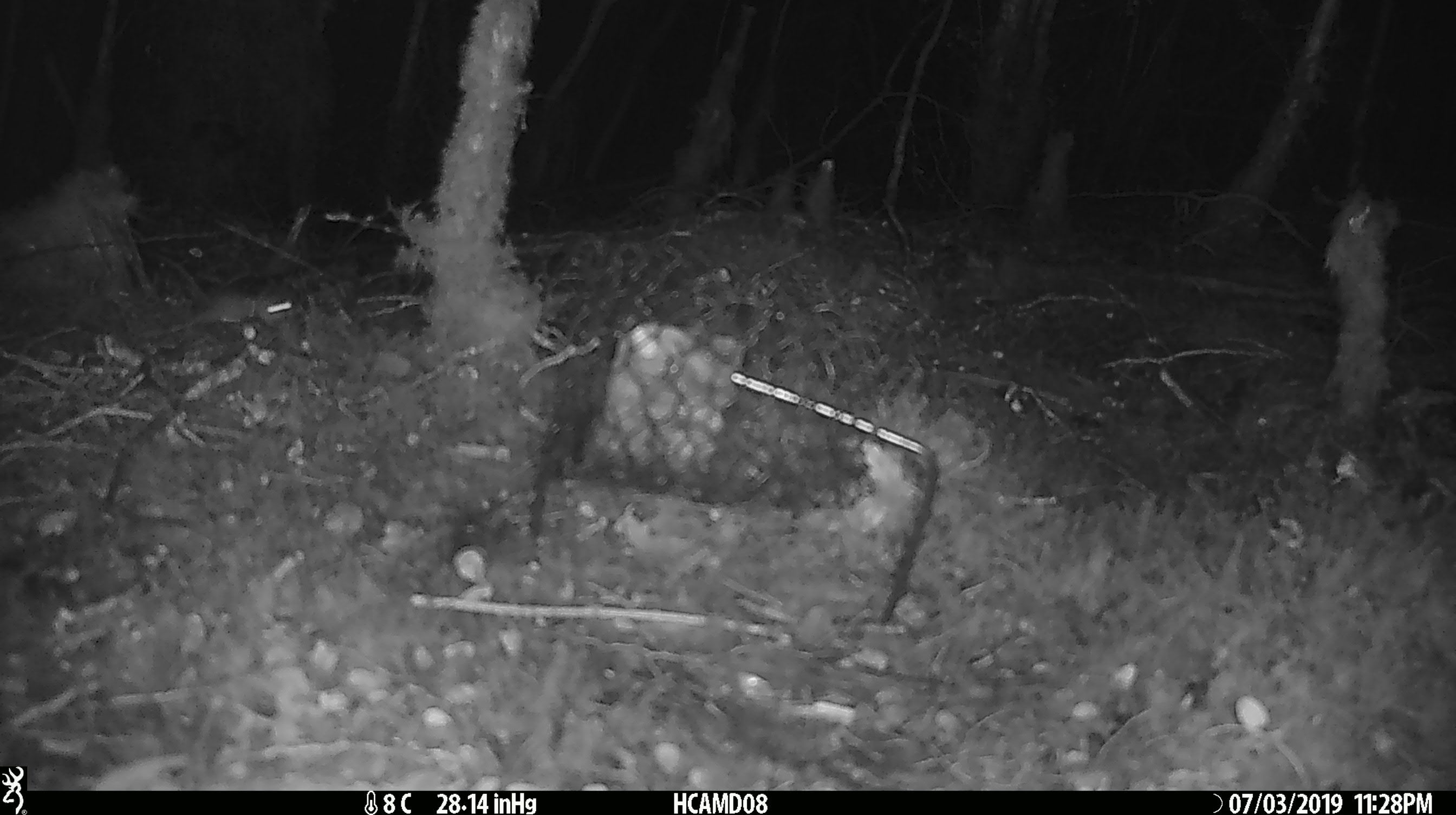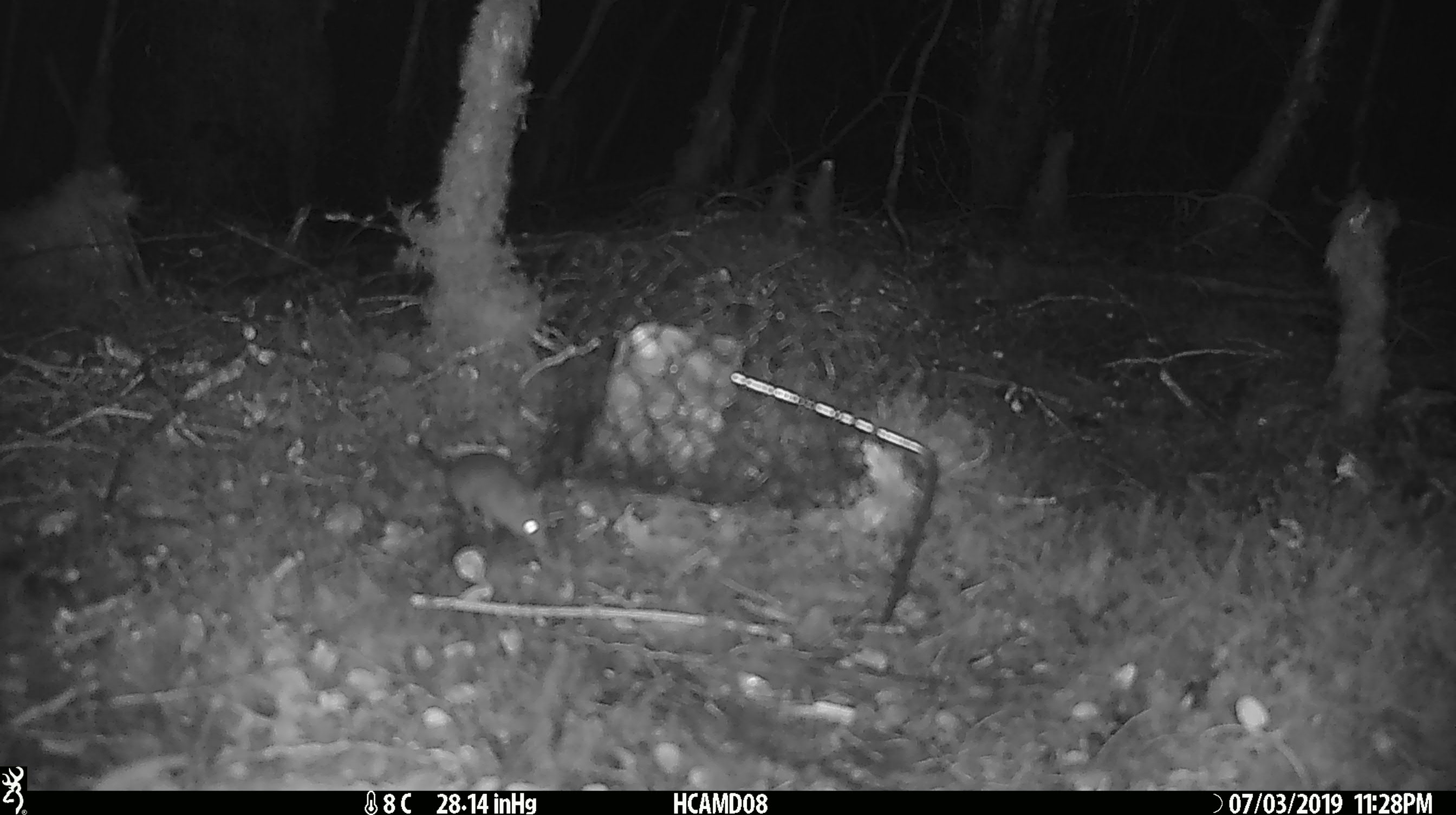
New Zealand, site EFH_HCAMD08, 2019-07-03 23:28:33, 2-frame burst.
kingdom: Animalia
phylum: Chordata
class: Mammalia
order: Rodentia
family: Muridae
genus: Mus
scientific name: Mus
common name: mouse